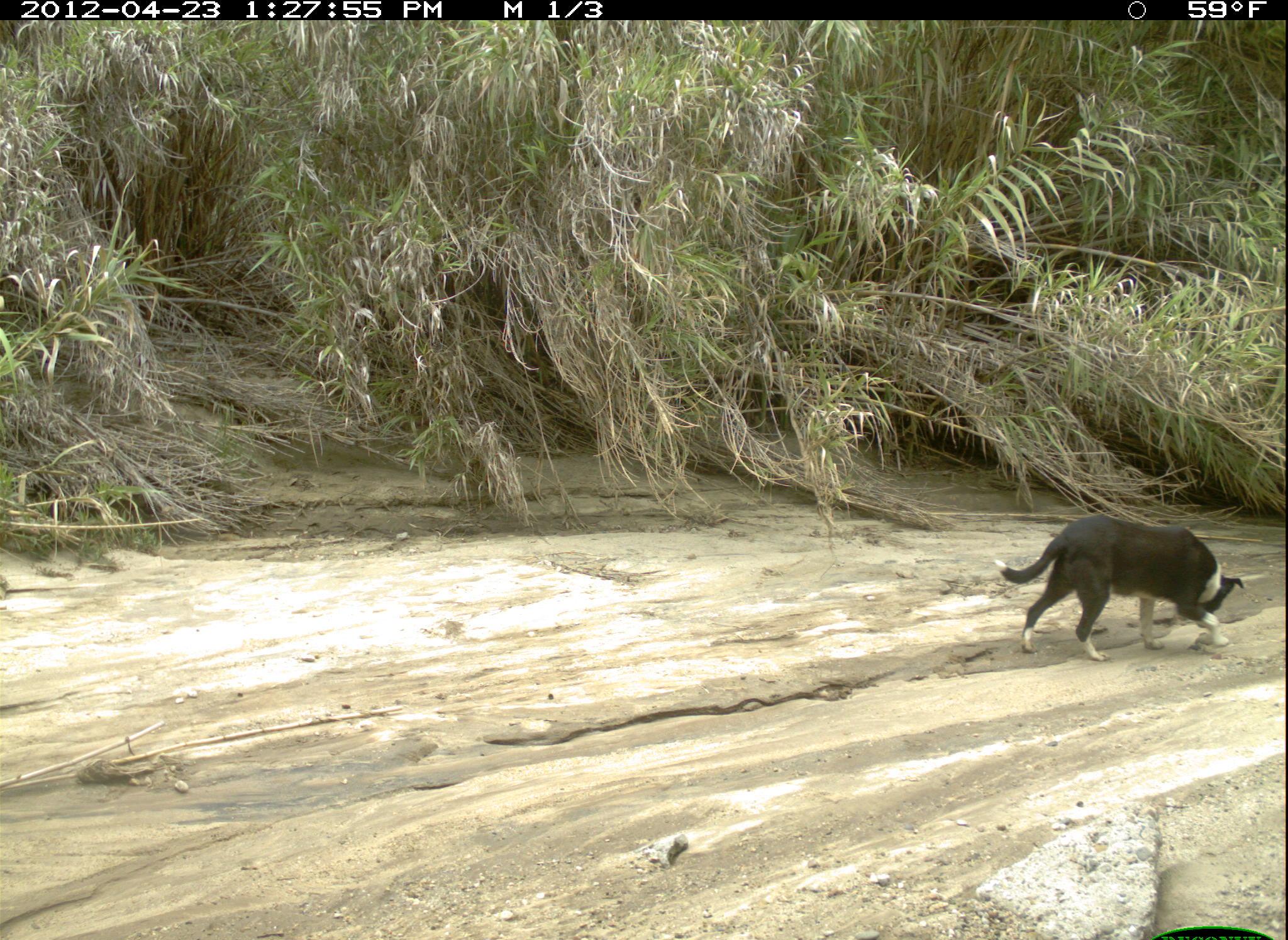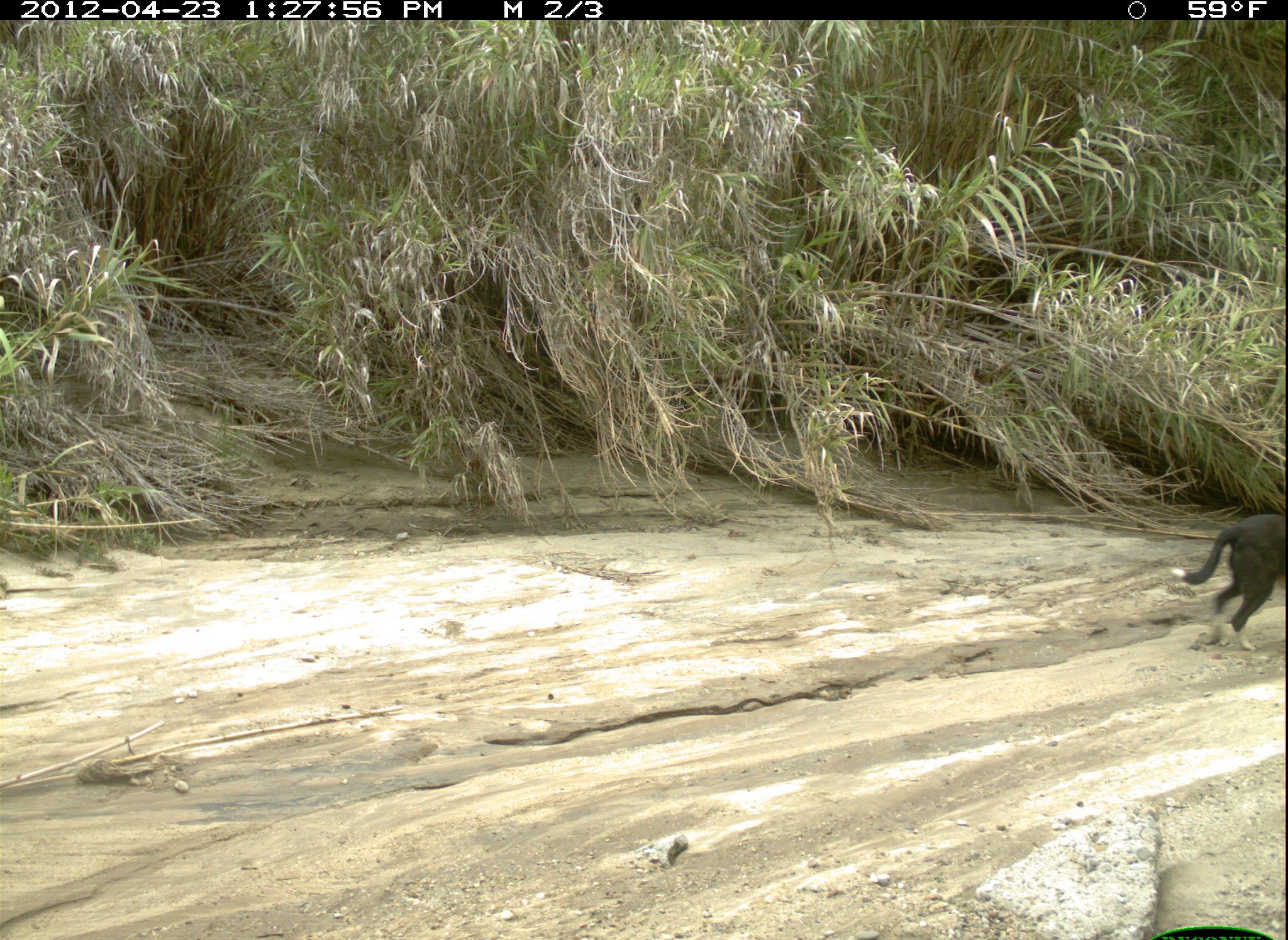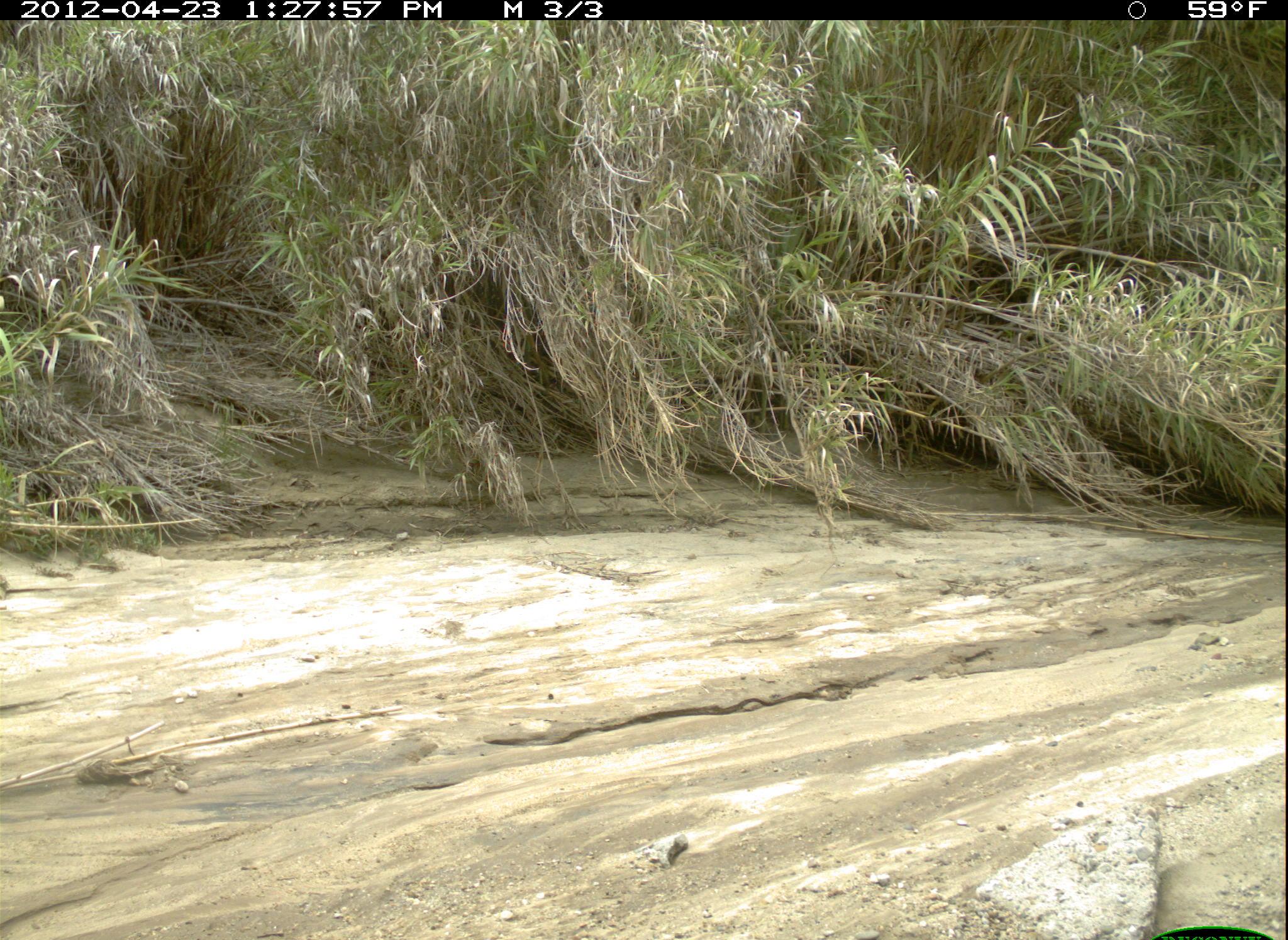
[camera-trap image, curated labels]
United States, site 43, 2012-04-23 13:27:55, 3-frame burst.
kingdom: Animalia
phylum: Chordata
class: Mammalia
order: Carnivora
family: Canidae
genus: Canis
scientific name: Canis familiaris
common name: domestic dog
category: dog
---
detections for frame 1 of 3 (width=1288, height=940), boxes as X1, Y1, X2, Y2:
dog: 990, 499, 1245, 673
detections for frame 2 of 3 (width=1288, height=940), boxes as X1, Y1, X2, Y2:
dog: 1169, 507, 1286, 656